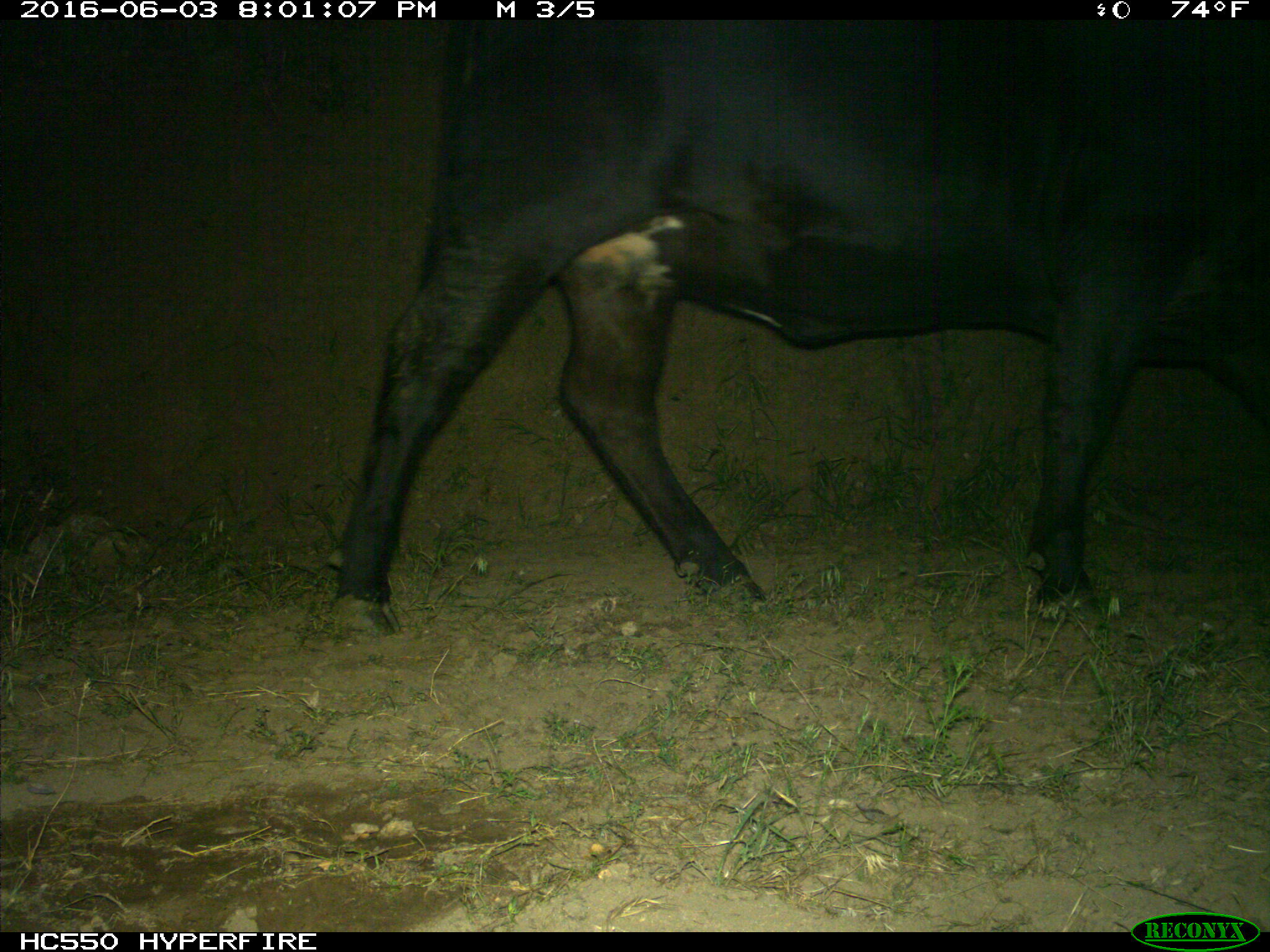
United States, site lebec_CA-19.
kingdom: Animalia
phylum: Chordata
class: Mammalia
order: Artiodactyla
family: Bovidae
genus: Bos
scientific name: Bos taurus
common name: domestic cow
Bos taurus (domestic cow).